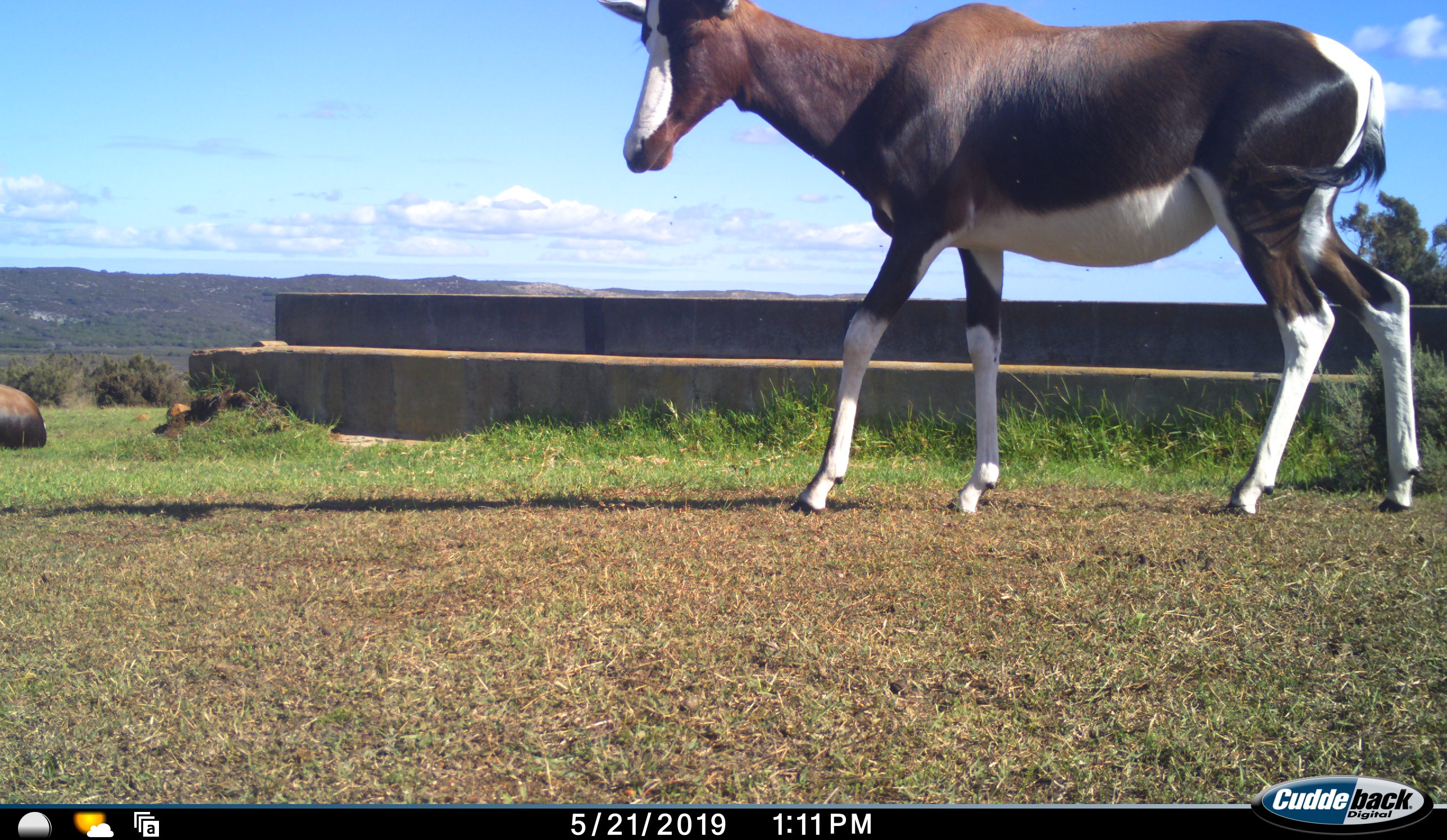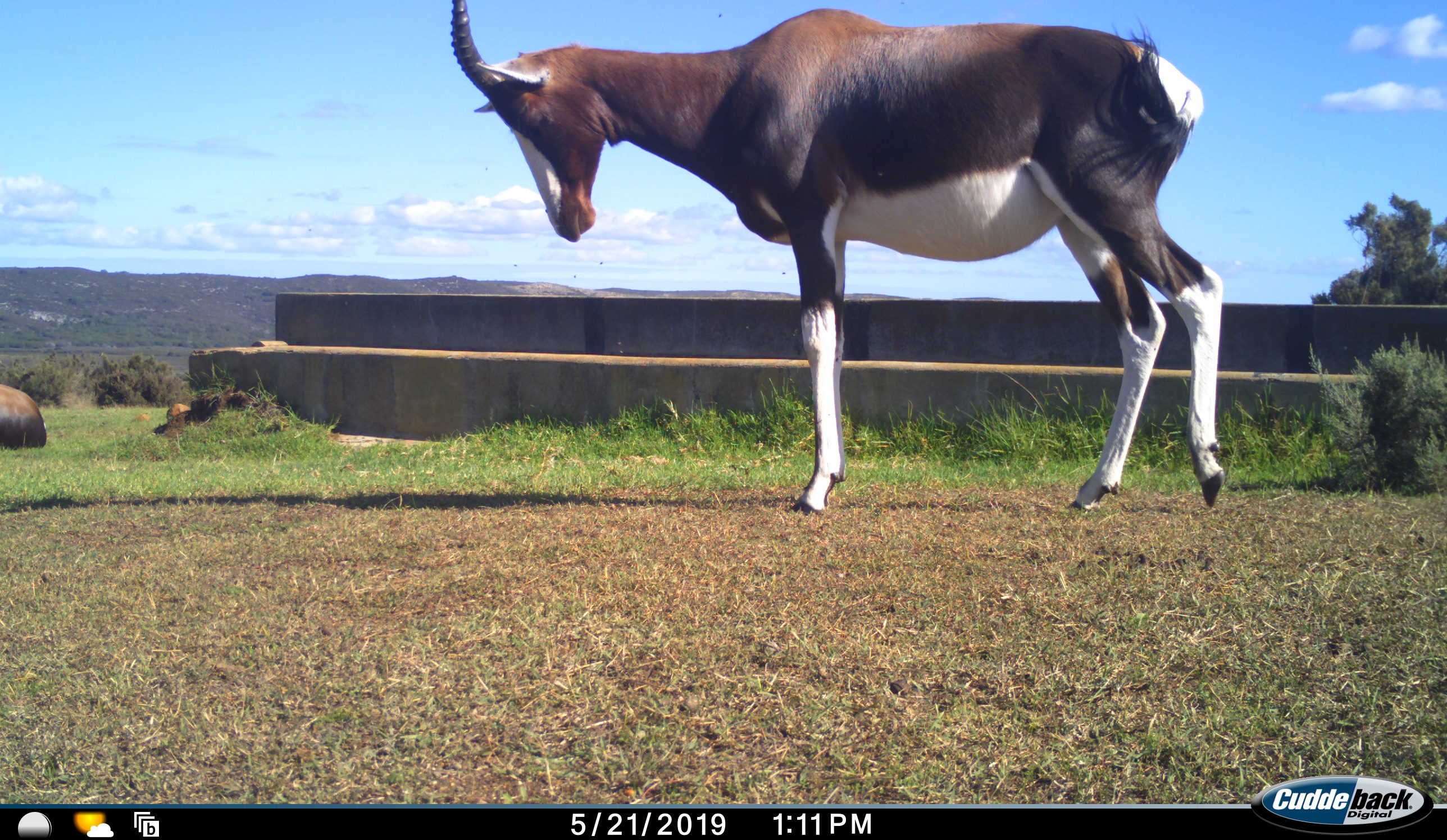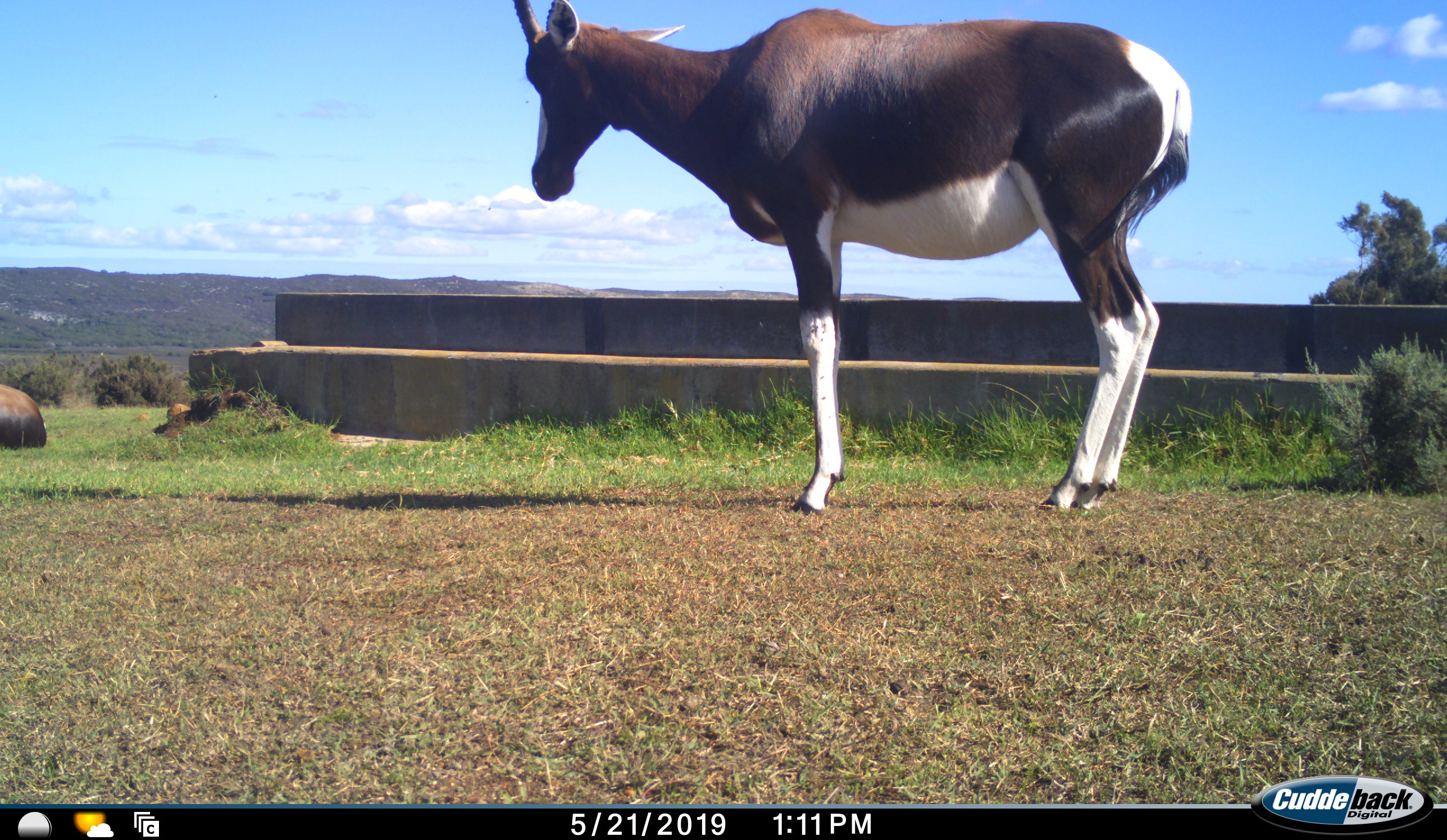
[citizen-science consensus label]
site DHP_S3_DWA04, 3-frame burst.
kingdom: Animalia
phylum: Chordata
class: Mammalia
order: Artiodactyla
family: Bovidae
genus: Damaliscus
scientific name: Damaliscus pygargus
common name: bontebok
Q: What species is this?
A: Bontebok (Damaliscus pygargus).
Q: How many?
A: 1.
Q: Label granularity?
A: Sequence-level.